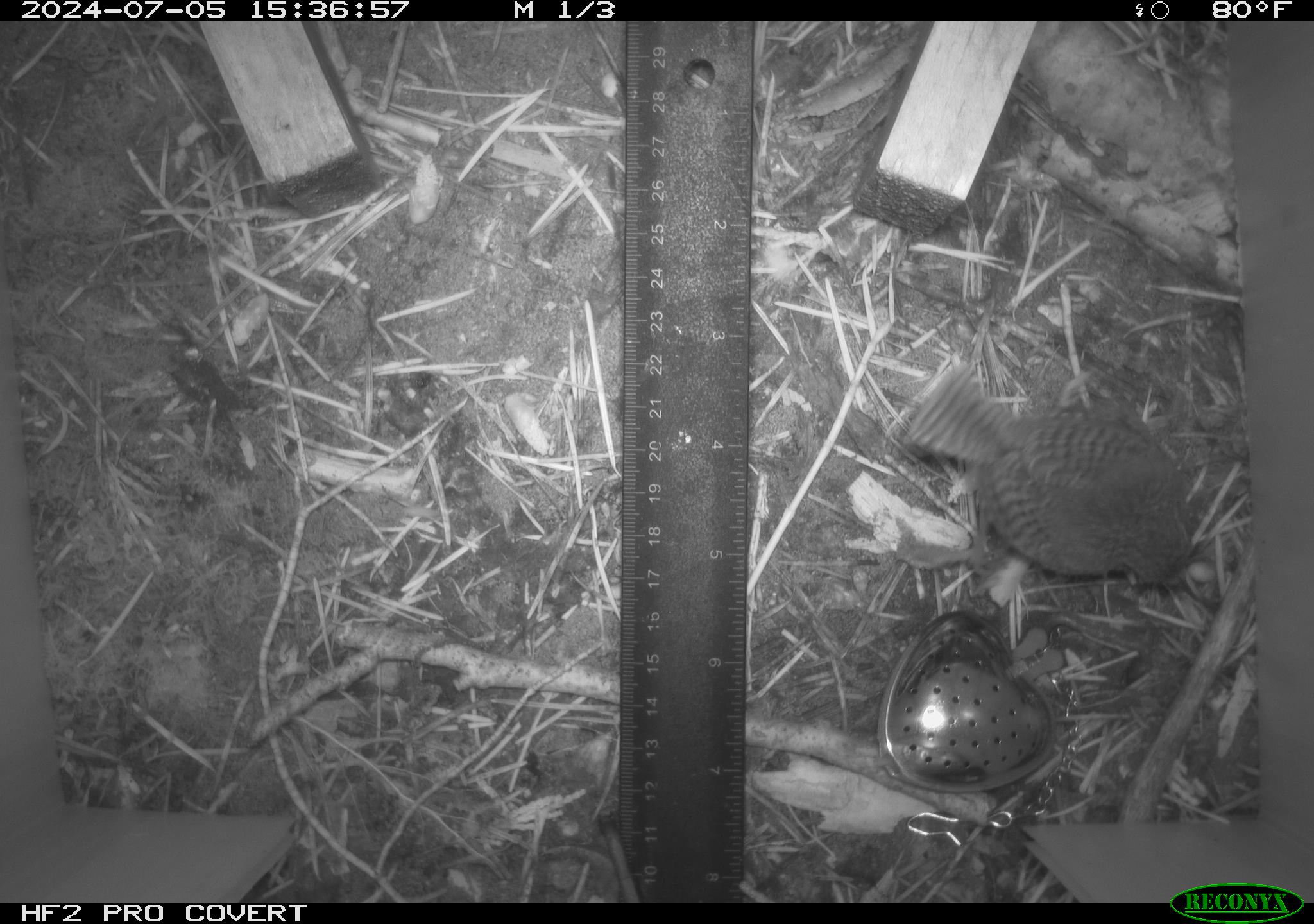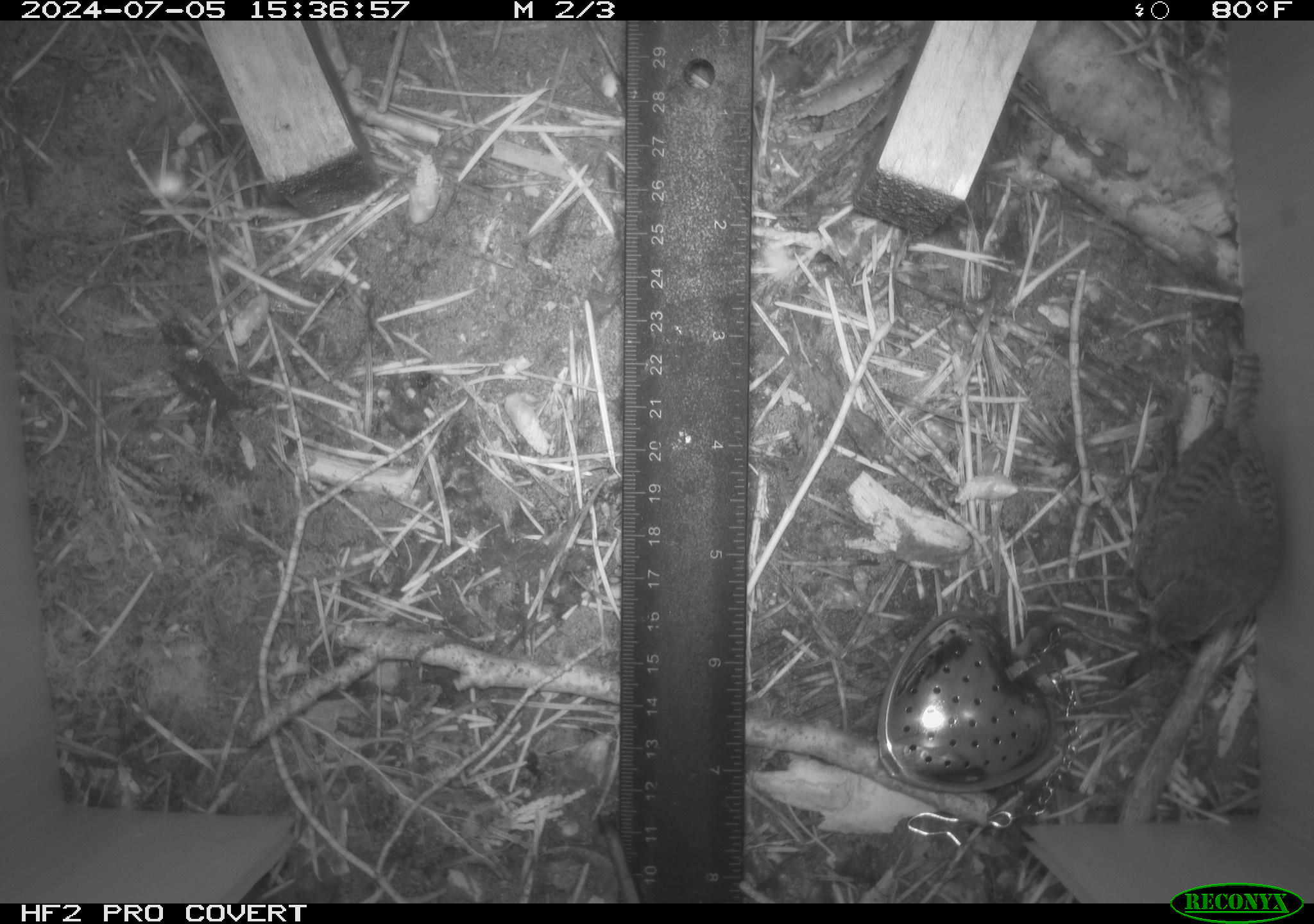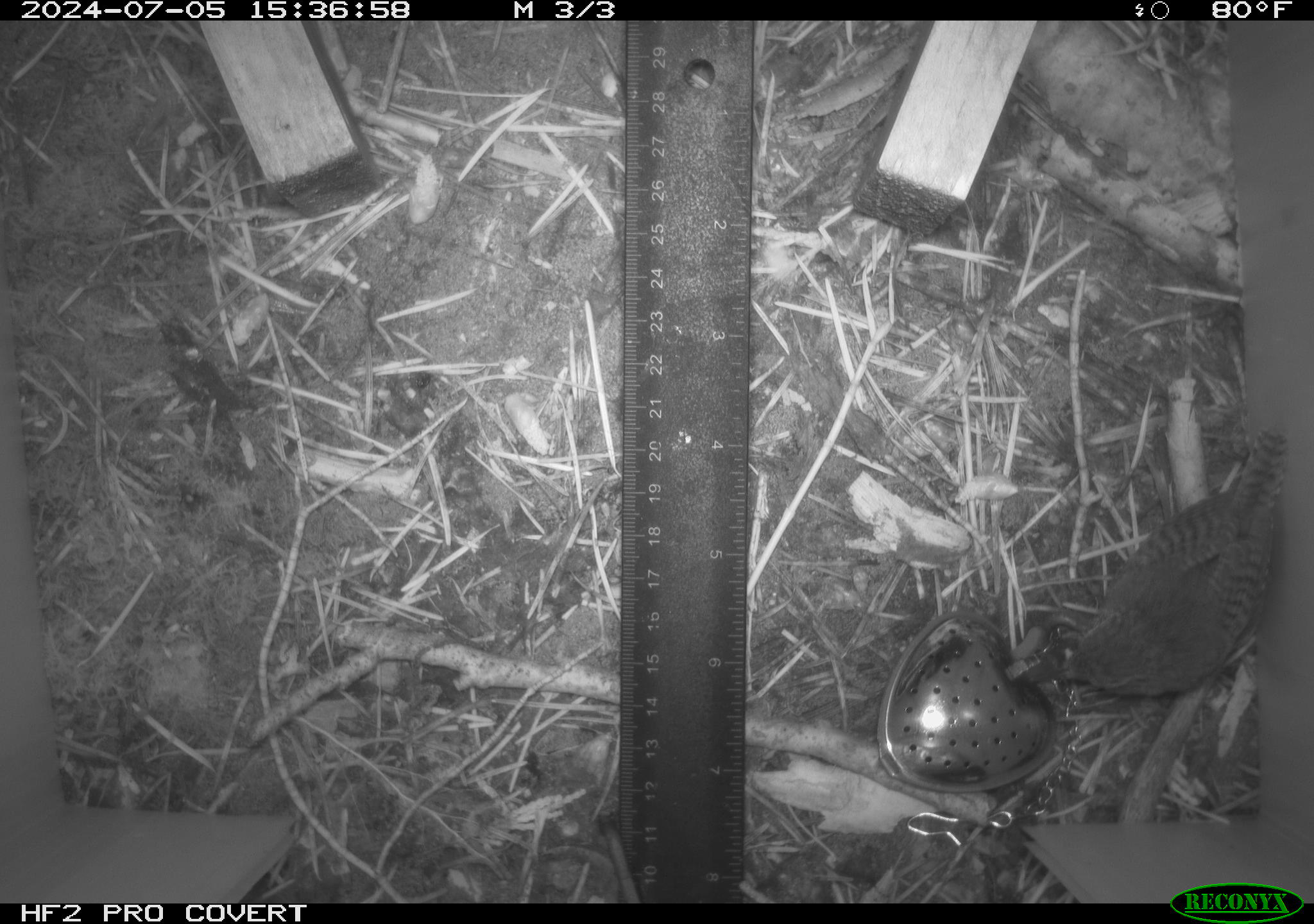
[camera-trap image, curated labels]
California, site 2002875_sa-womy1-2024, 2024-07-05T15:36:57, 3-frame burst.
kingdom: Animalia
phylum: Chordata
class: Aves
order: Passeriformes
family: Troglodytidae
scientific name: Troglodytidae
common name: wren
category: troglodytidae family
Troglodytidae family (wren) (Troglodytidae).